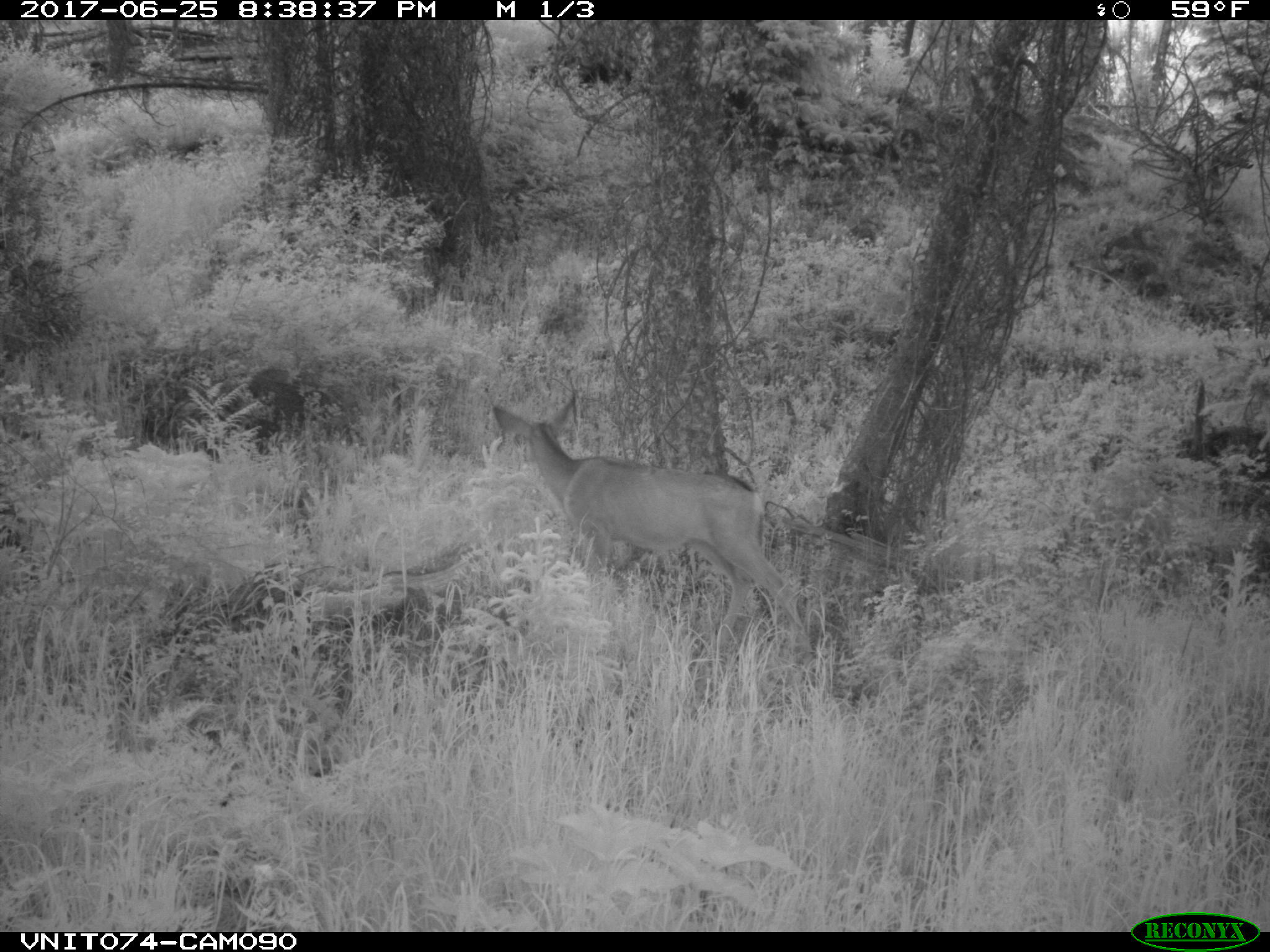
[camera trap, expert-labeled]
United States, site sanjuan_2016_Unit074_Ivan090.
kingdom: Animalia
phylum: Chordata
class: Mammalia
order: Artiodactyla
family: Cervidae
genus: Odocoileus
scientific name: Odocoileus hemionus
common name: mule deer